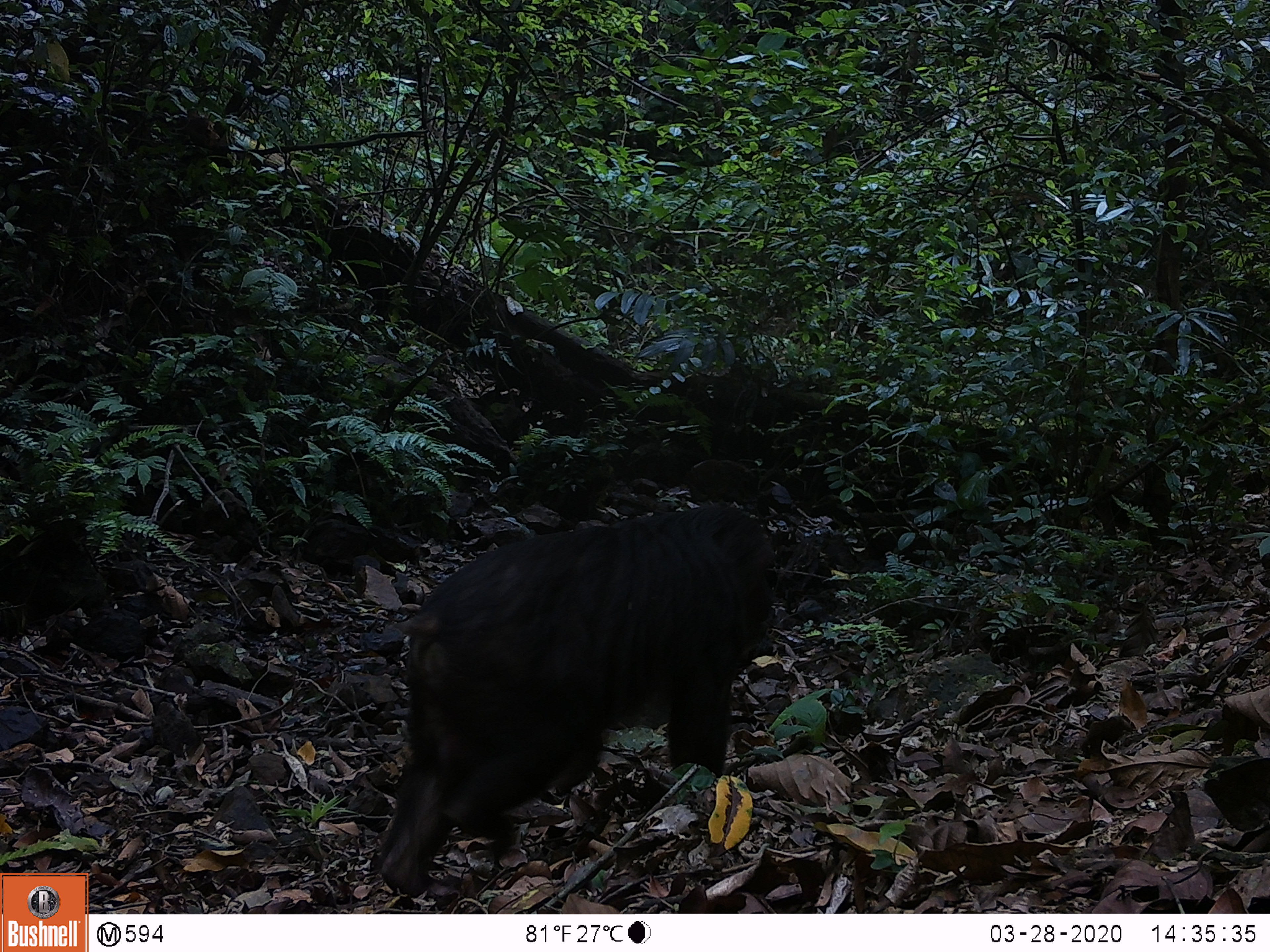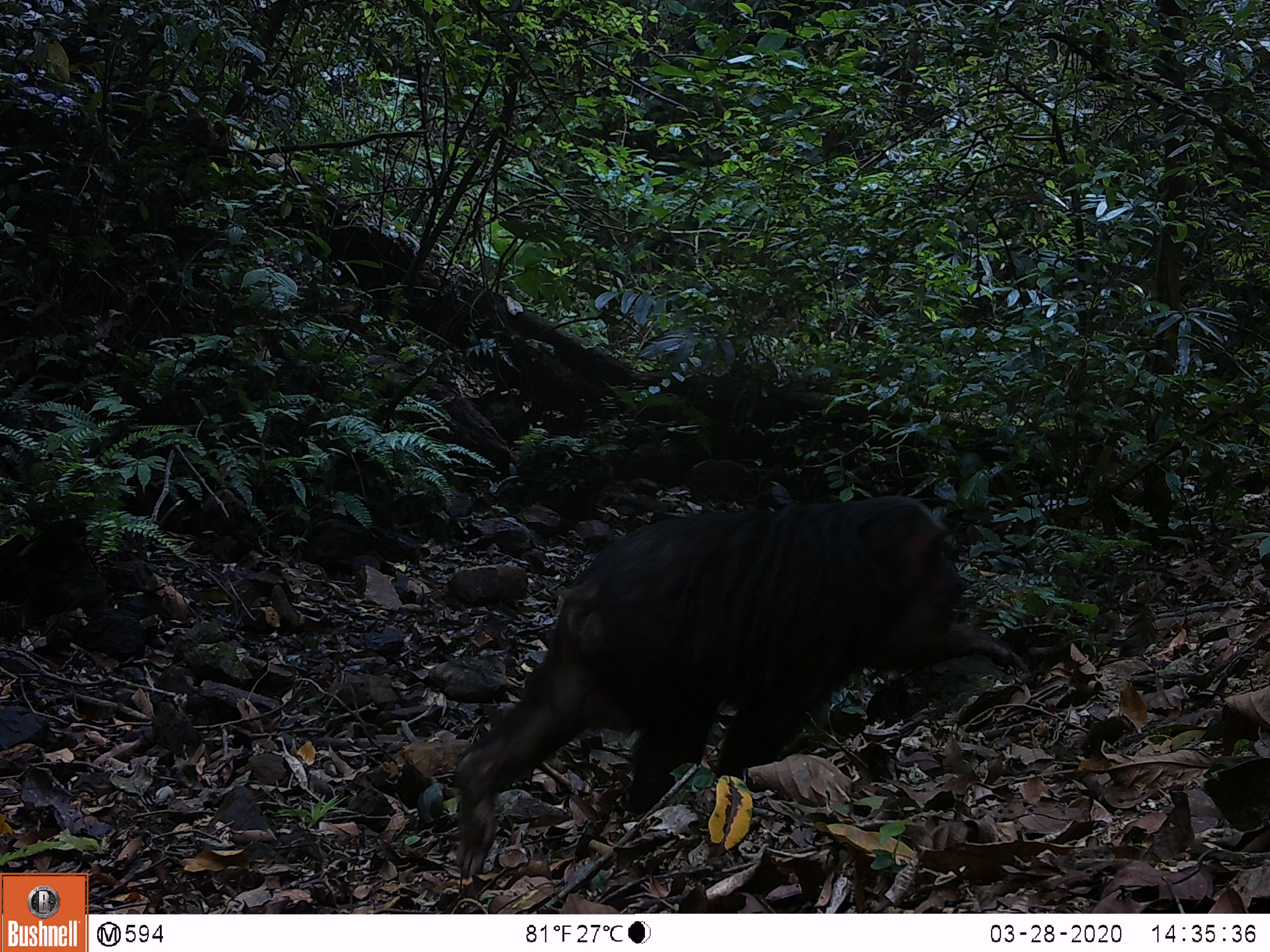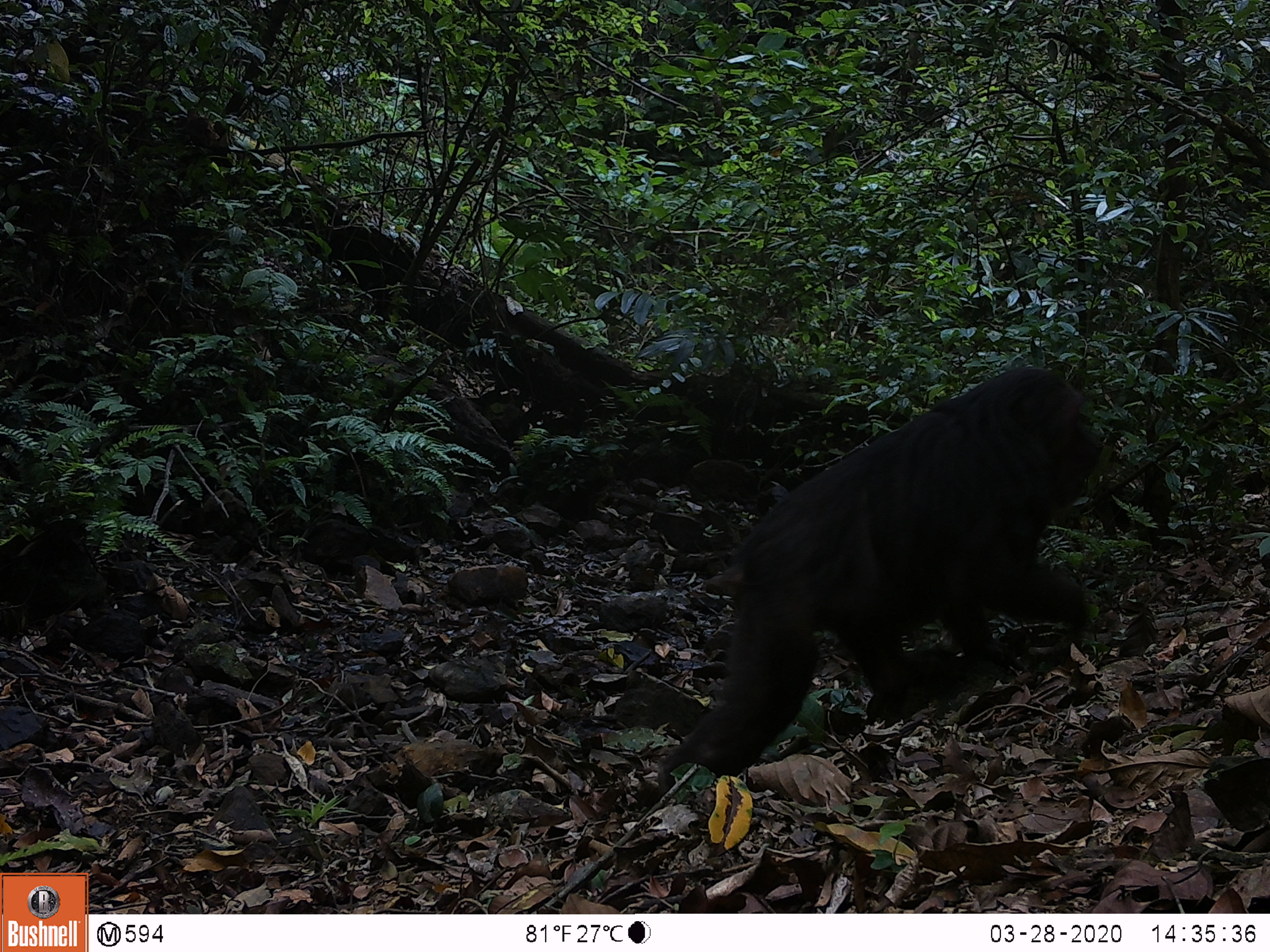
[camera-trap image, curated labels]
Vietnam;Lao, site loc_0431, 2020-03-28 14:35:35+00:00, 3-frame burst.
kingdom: Animalia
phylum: Chordata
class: Mammalia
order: Primates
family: Cercopithecidae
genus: Macaca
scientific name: Macaca arctoides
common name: stump-tailed macaque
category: stump tailed macaque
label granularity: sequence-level